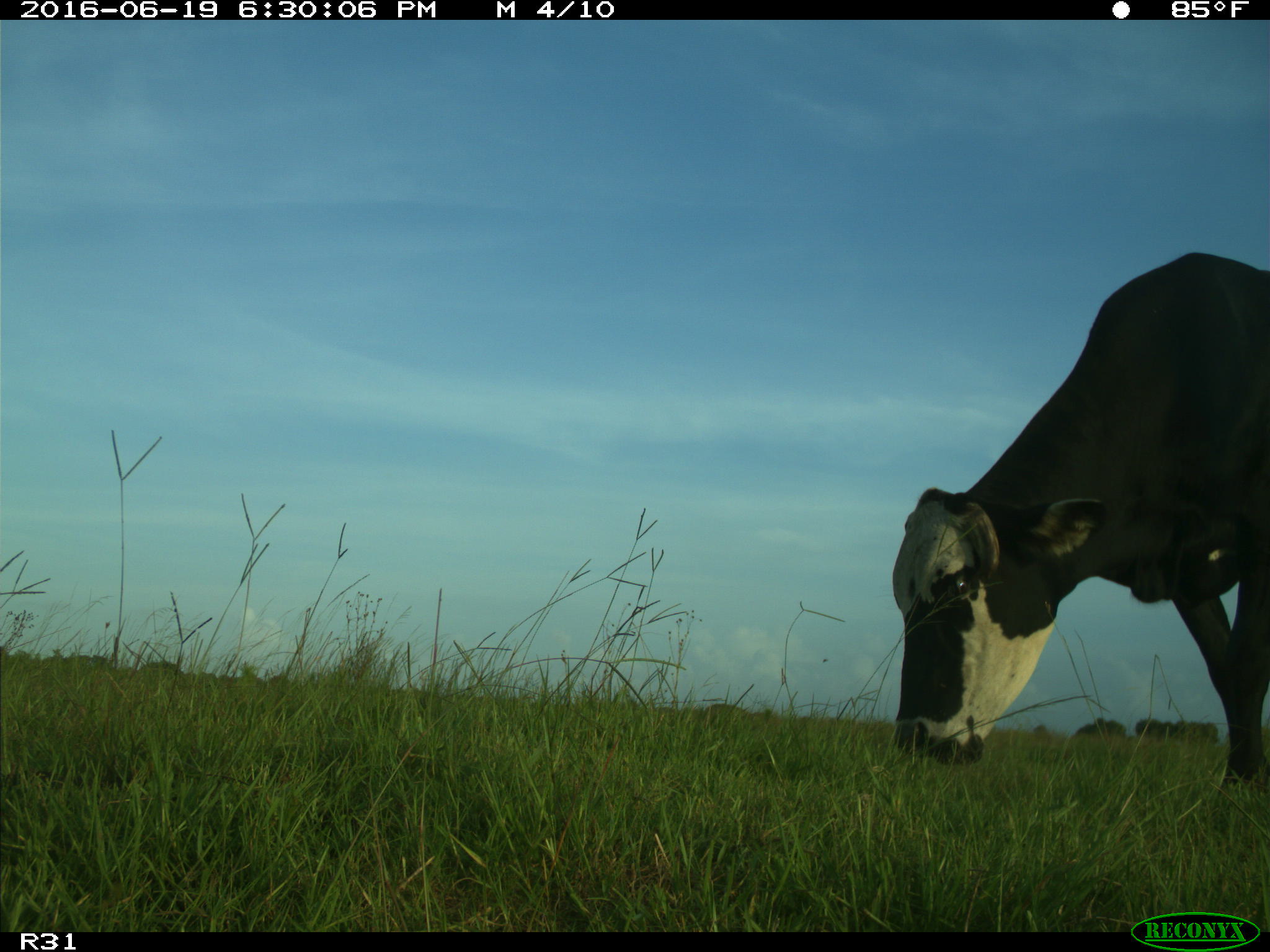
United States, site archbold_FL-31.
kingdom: Animalia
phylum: Chordata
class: Mammalia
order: Artiodactyla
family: Bovidae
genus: Bos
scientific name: Bos taurus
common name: domestic cow